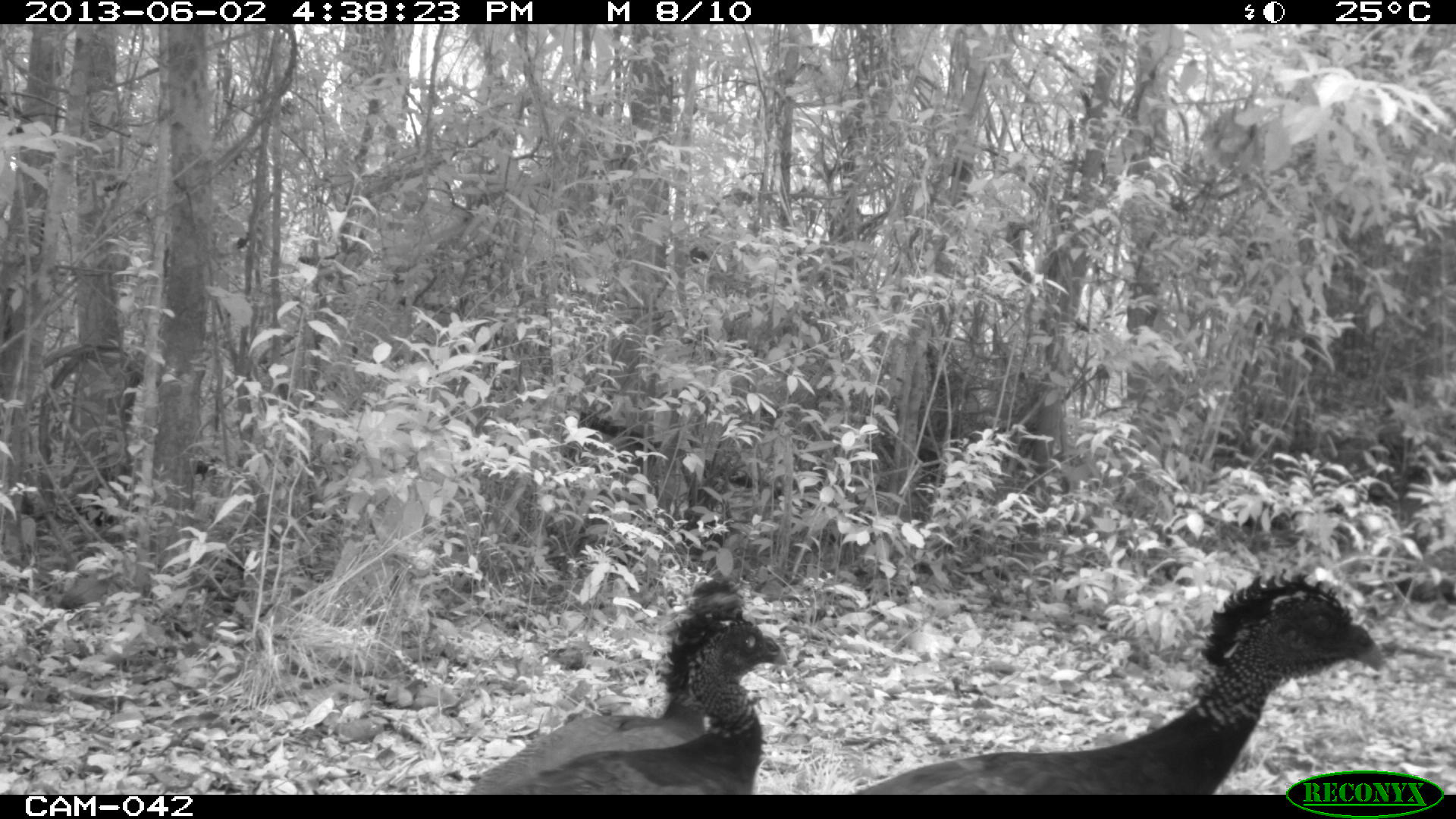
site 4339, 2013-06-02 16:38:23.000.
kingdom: Animalia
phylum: Chordata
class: Aves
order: Galliformes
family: Cracidae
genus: Crax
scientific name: Crax rubra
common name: great curassow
Crax rubra (great curassow), count 3, sex female.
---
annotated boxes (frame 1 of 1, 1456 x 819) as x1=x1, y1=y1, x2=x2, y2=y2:
crax rubra: x1=848, y1=565, x2=1387, y2=790; x1=457, y1=573, x2=789, y2=794